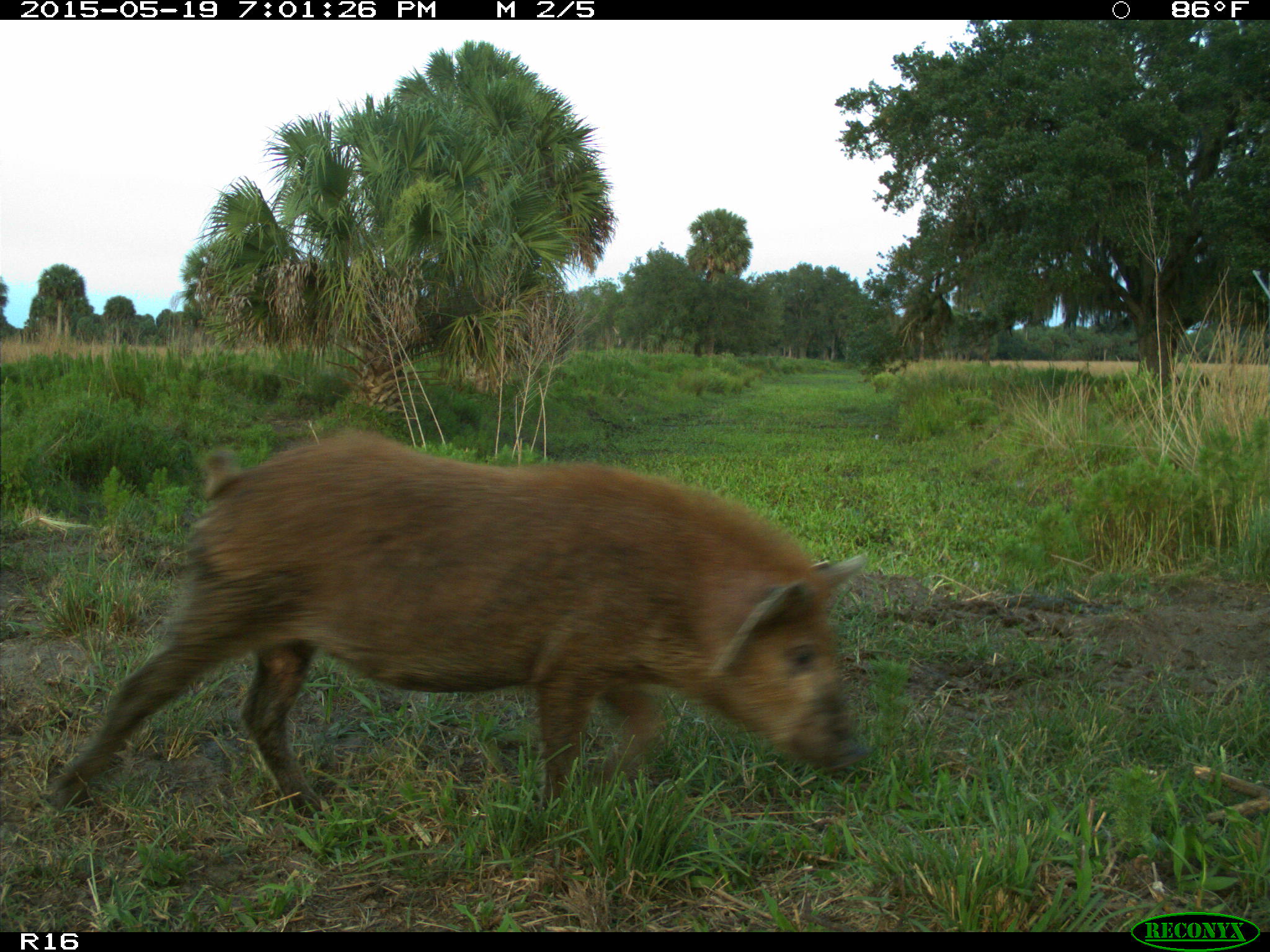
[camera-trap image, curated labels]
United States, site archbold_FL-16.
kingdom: Animalia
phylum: Chordata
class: Mammalia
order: Artiodactyla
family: Suidae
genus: Sus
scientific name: Sus scrofa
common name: wild boar